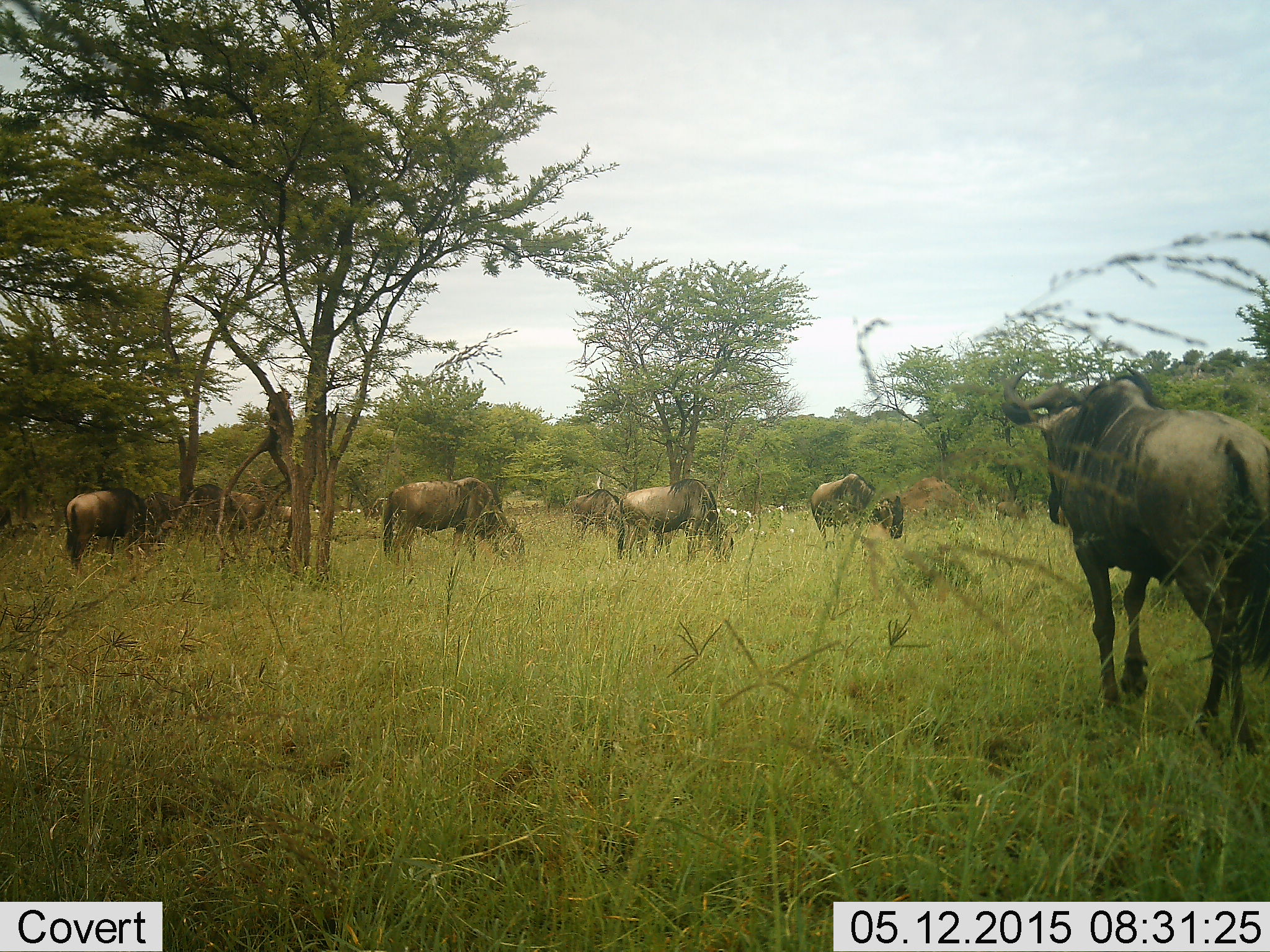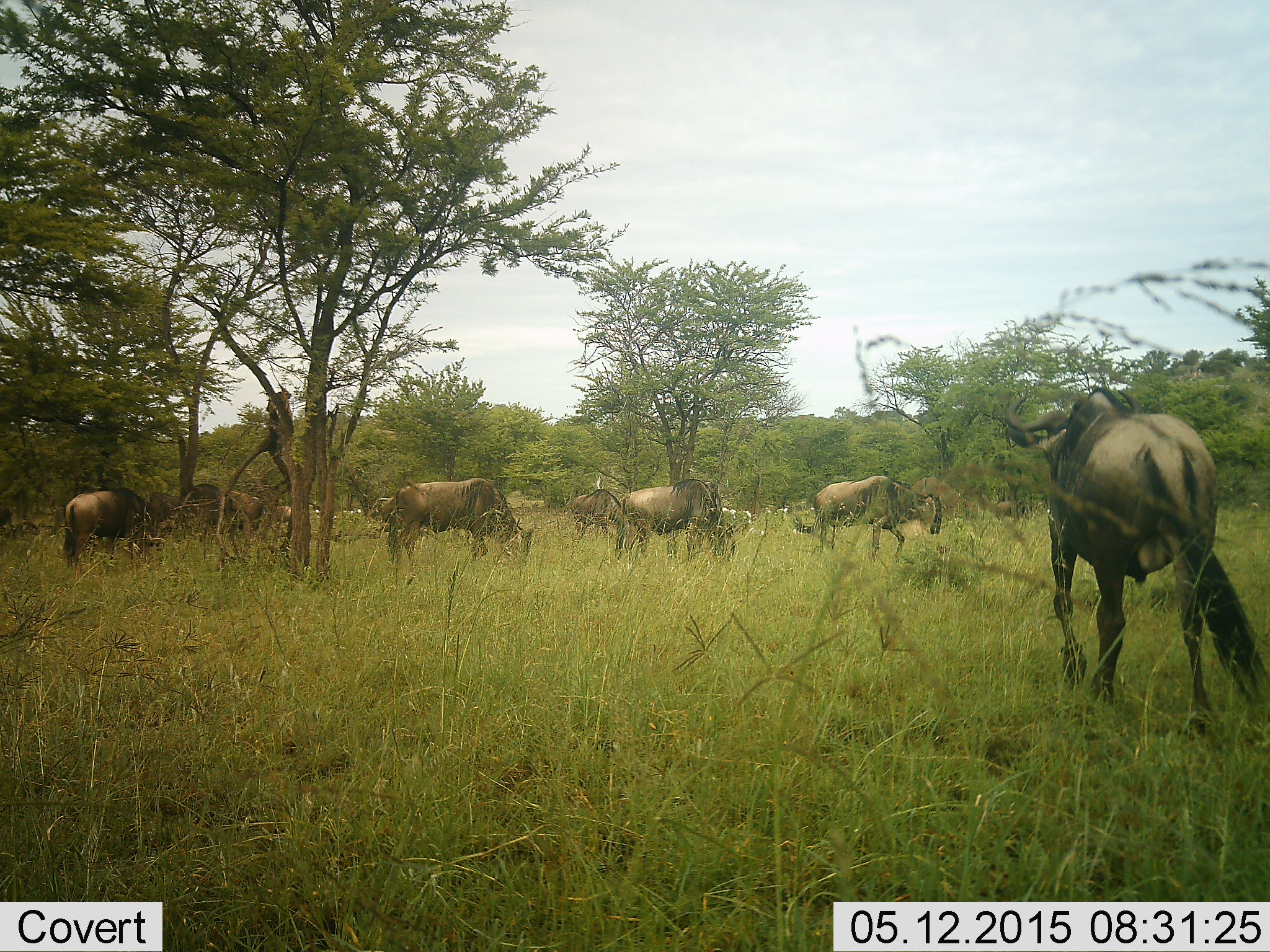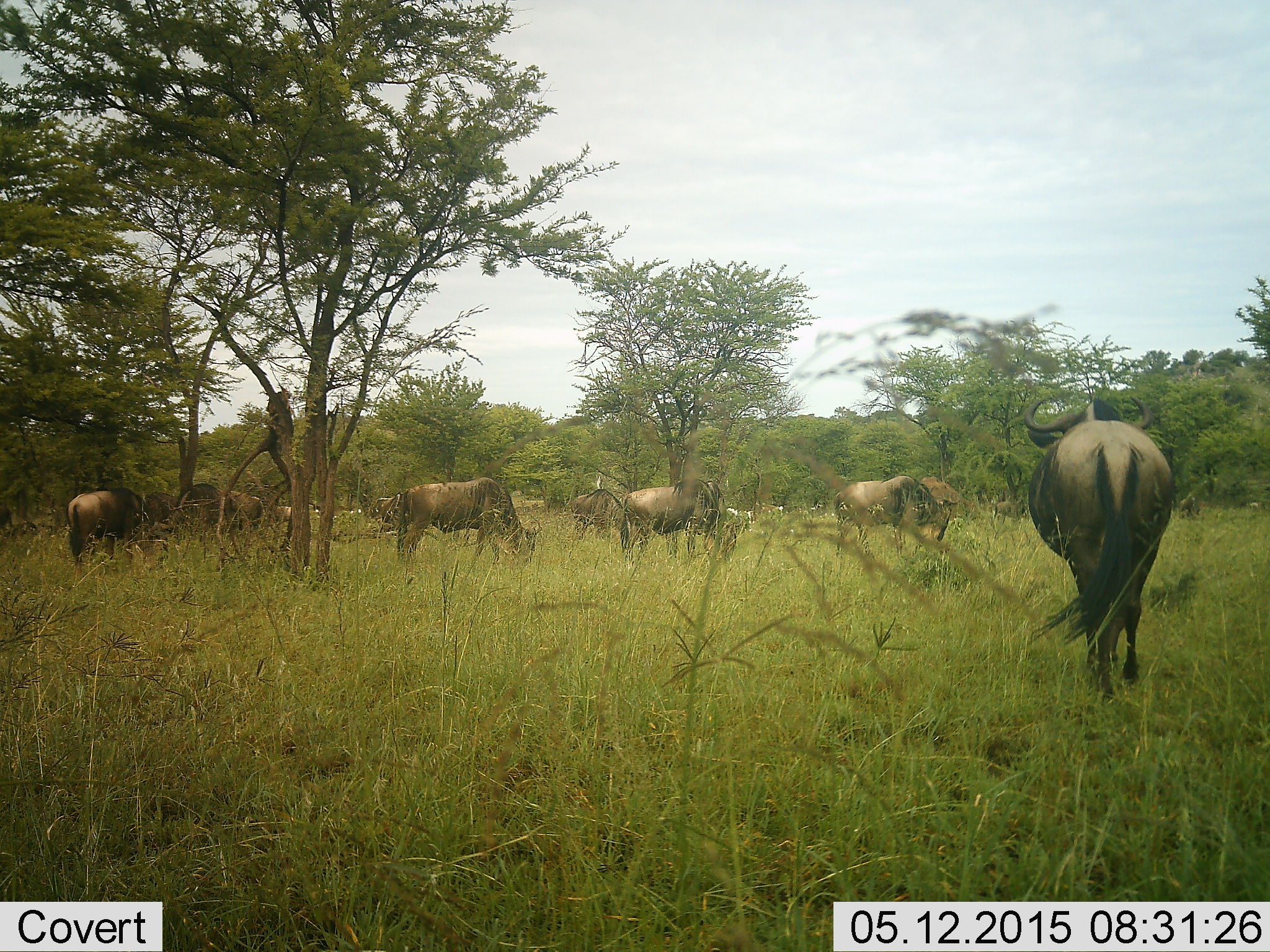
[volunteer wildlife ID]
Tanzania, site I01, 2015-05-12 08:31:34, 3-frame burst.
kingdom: Animalia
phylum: Chordata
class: Mammalia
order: Artiodactyla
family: Bovidae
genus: Connochaetes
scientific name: Connochaetes taurinus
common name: blue wildebeest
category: wildebeest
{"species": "wildebeest (blue wildebeest) (Connochaetes taurinus)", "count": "8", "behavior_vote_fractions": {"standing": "50%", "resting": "0%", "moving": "100%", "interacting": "0%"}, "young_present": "0%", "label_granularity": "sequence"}